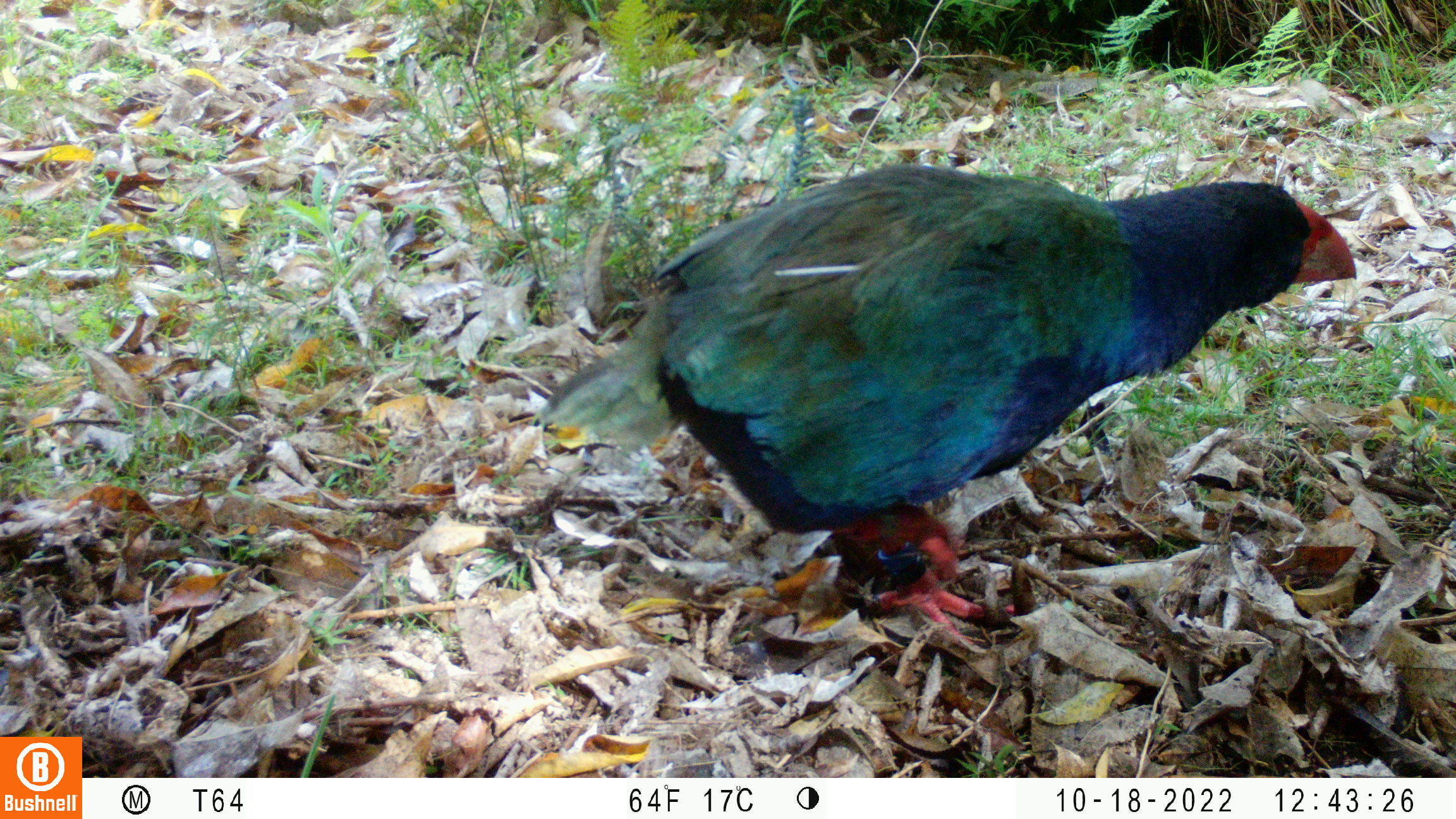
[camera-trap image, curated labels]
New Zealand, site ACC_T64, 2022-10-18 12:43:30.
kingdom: Animalia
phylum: Chordata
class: Aves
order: Gruiformes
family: Rallidae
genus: Porphyrio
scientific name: Porphyrio mantelli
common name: takahe